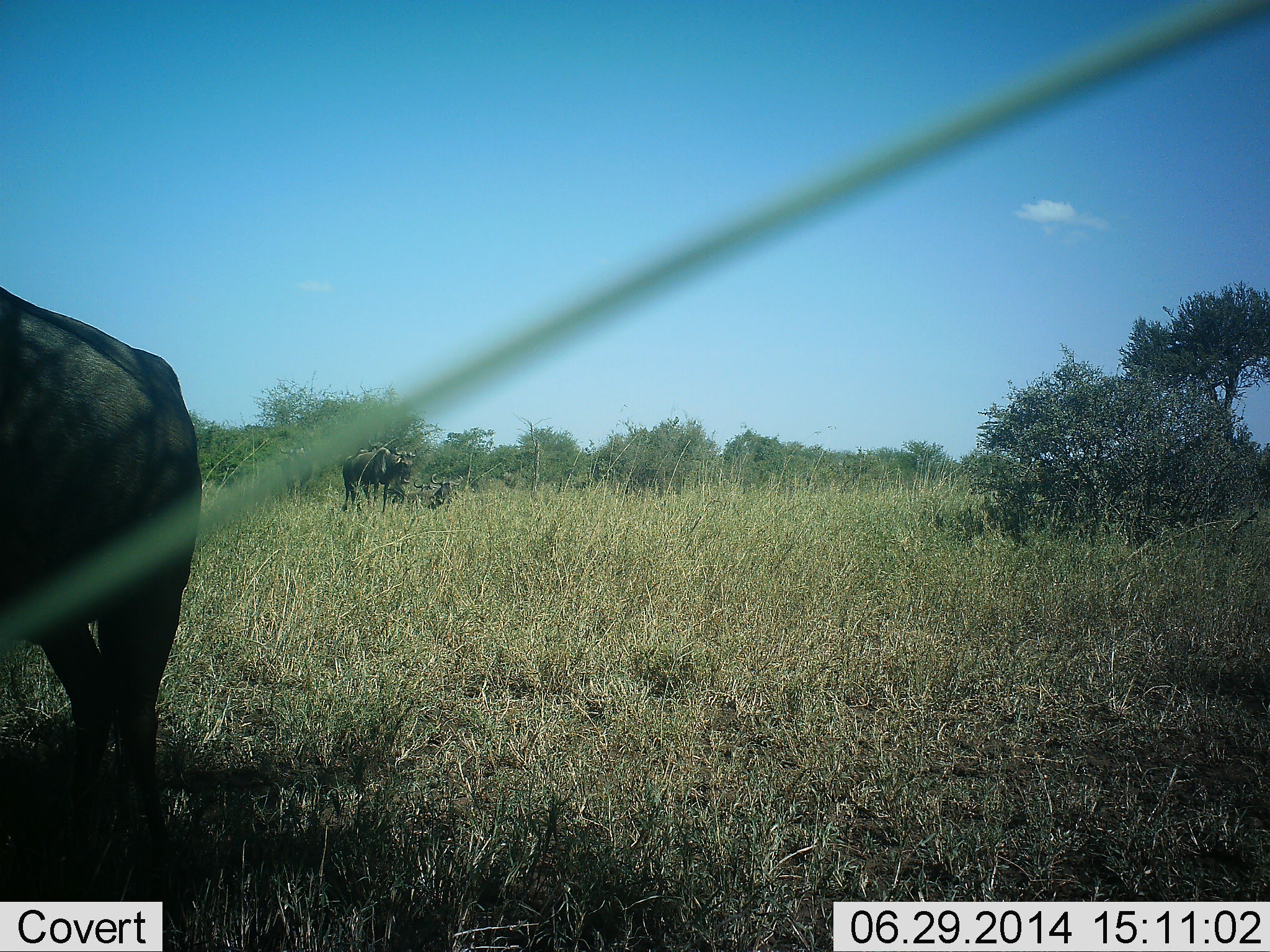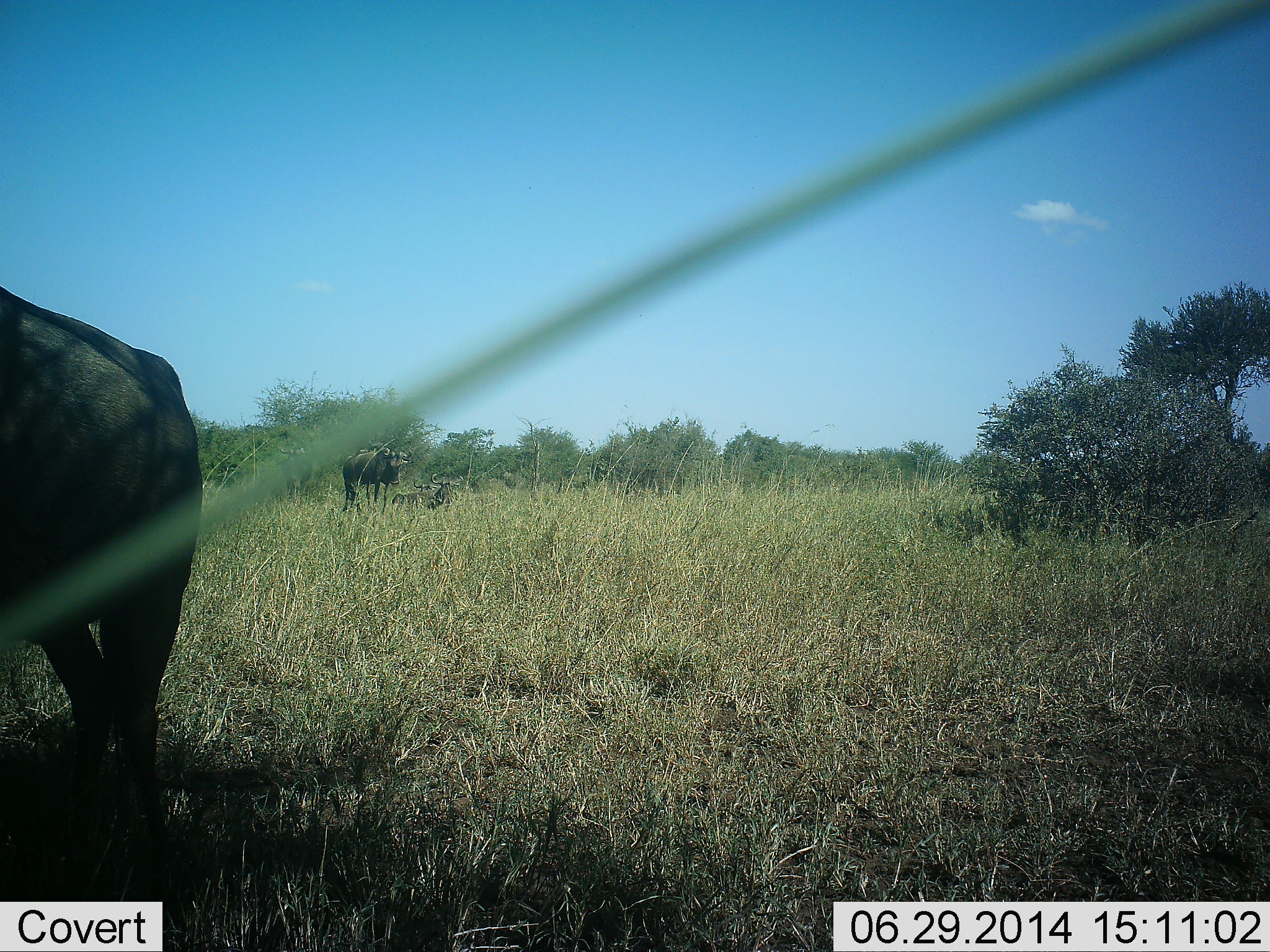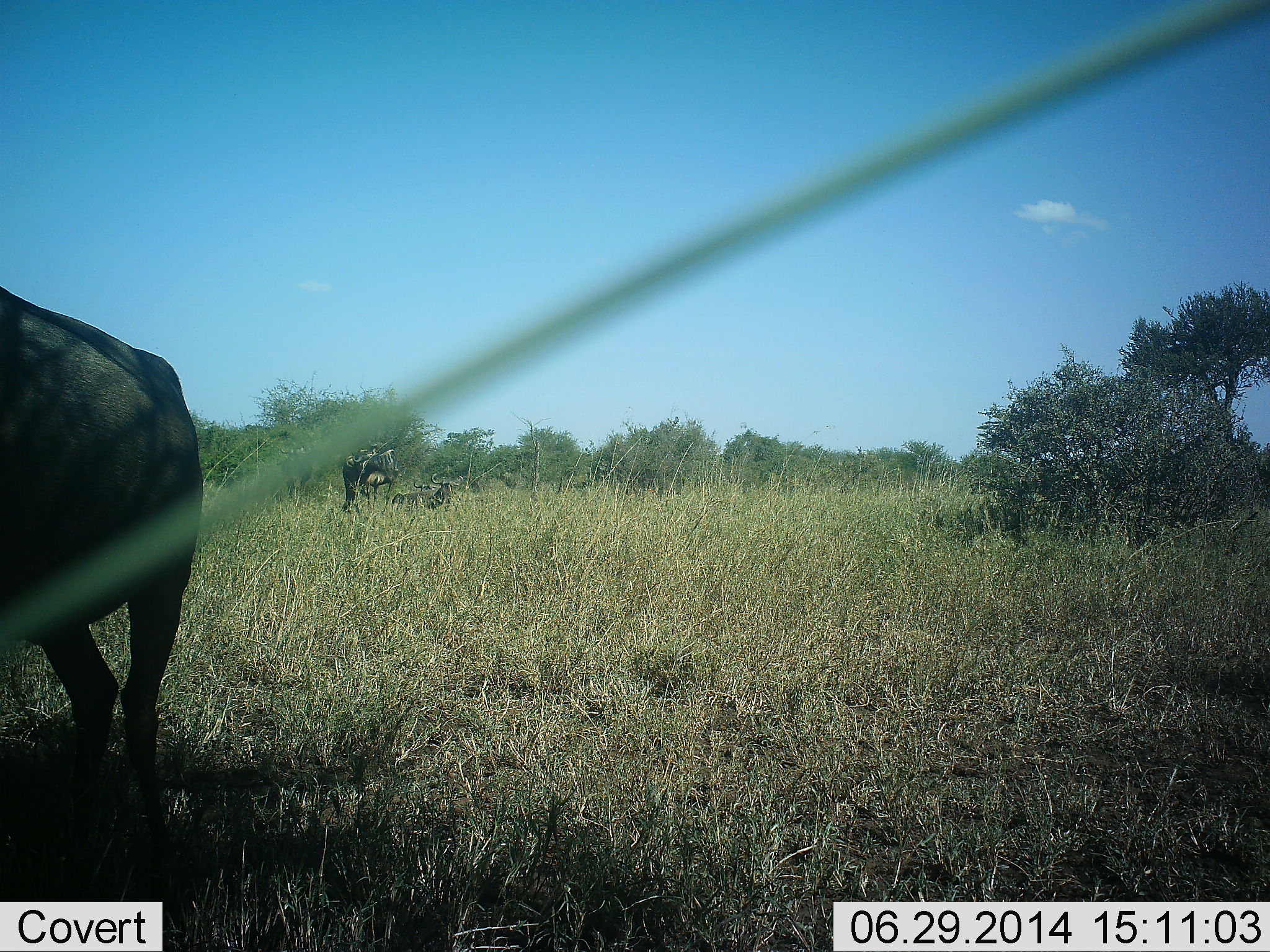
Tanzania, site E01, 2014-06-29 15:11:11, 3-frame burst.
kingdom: Animalia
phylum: Chordata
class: Mammalia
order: Artiodactyla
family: Bovidae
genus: Connochaetes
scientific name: Connochaetes taurinus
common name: blue wildebeest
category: wildebeest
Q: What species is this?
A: Wildebeest (blue wildebeest) (Connochaetes taurinus).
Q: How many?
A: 2.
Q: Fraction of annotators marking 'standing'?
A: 90%.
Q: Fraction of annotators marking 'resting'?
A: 0%.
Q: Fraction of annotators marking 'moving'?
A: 0%.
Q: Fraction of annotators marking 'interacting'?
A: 0%.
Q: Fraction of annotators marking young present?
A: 0%.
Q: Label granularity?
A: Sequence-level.